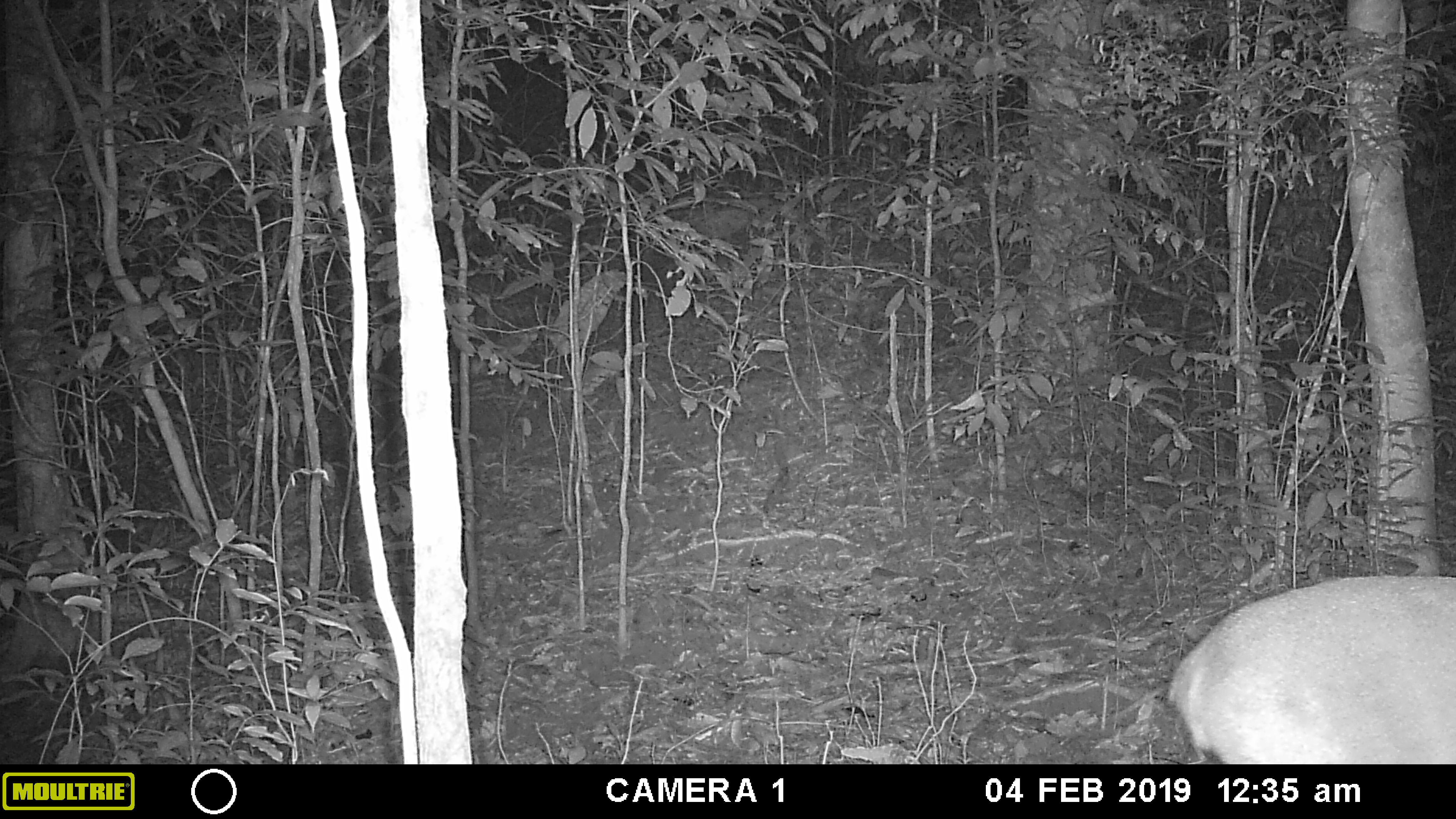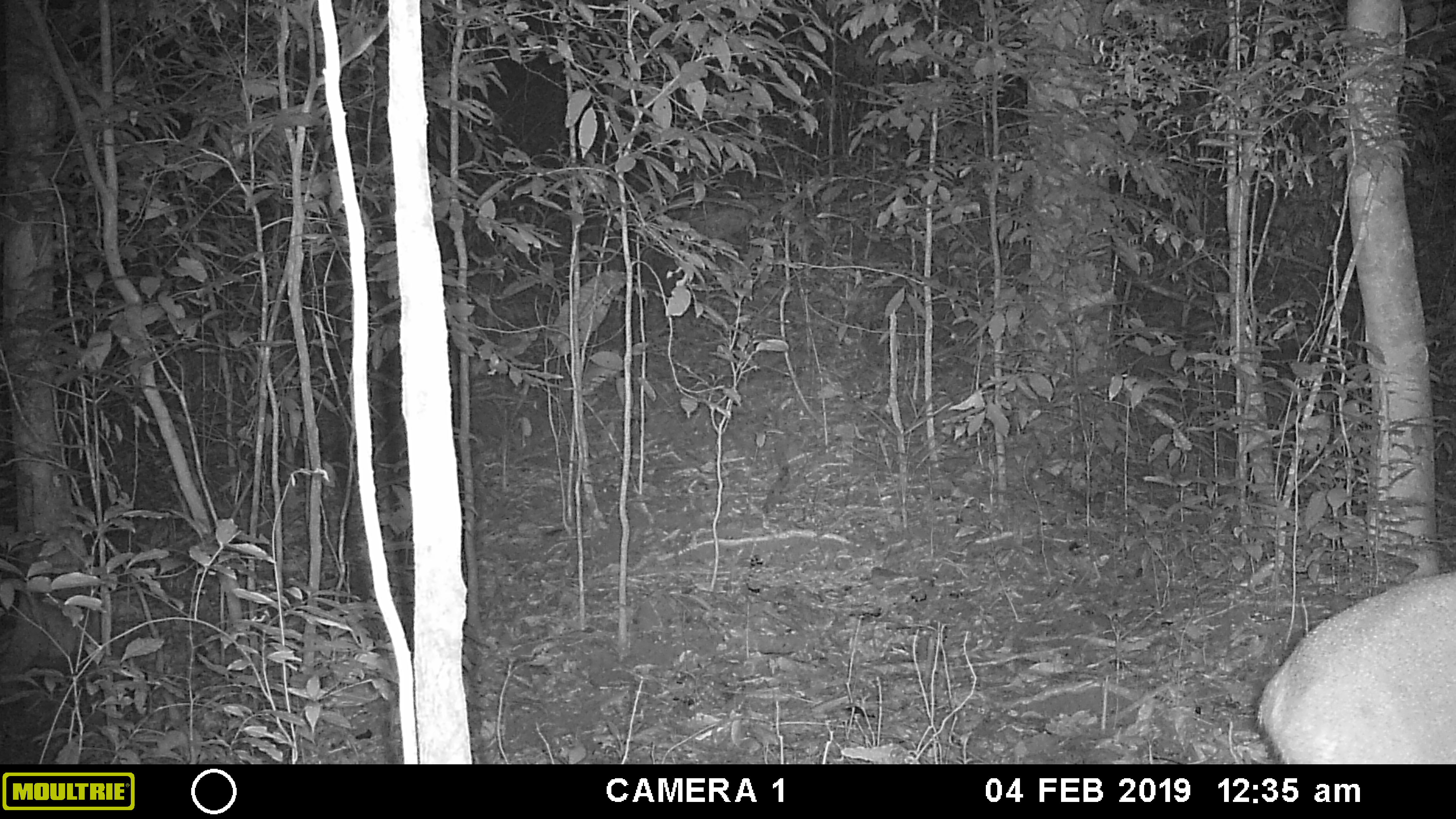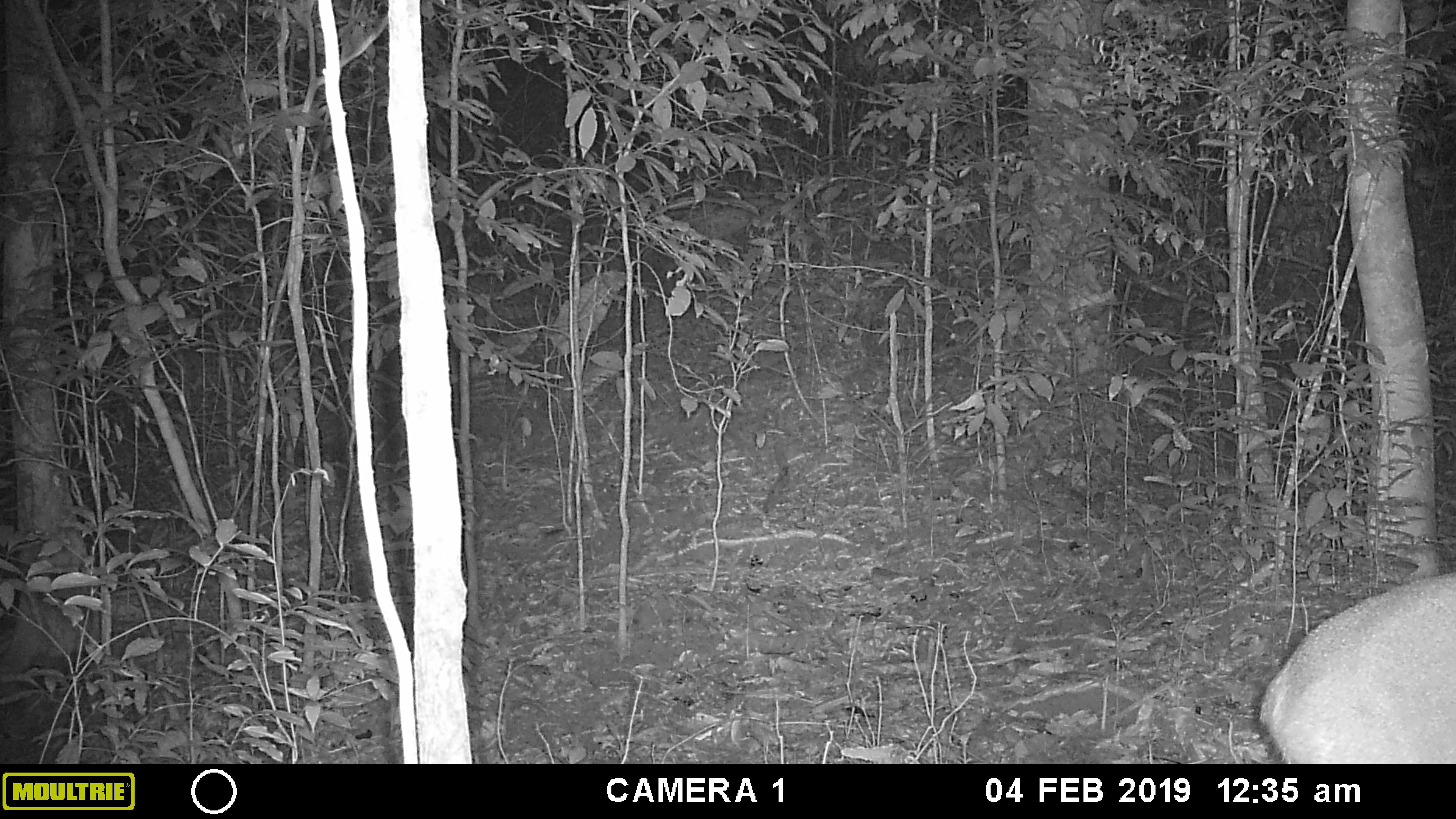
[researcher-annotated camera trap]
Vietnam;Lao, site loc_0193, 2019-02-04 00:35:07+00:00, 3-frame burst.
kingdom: Animalia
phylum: Chordata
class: Mammalia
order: Artiodactyla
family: Cervidae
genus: Muntiacus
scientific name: Muntiacus vuquangensis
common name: large-antlered muntjac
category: large antlered muntjac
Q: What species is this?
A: Large antlered muntjac (large-antlered muntjac) (Muntiacus vuquangensis).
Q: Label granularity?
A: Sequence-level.